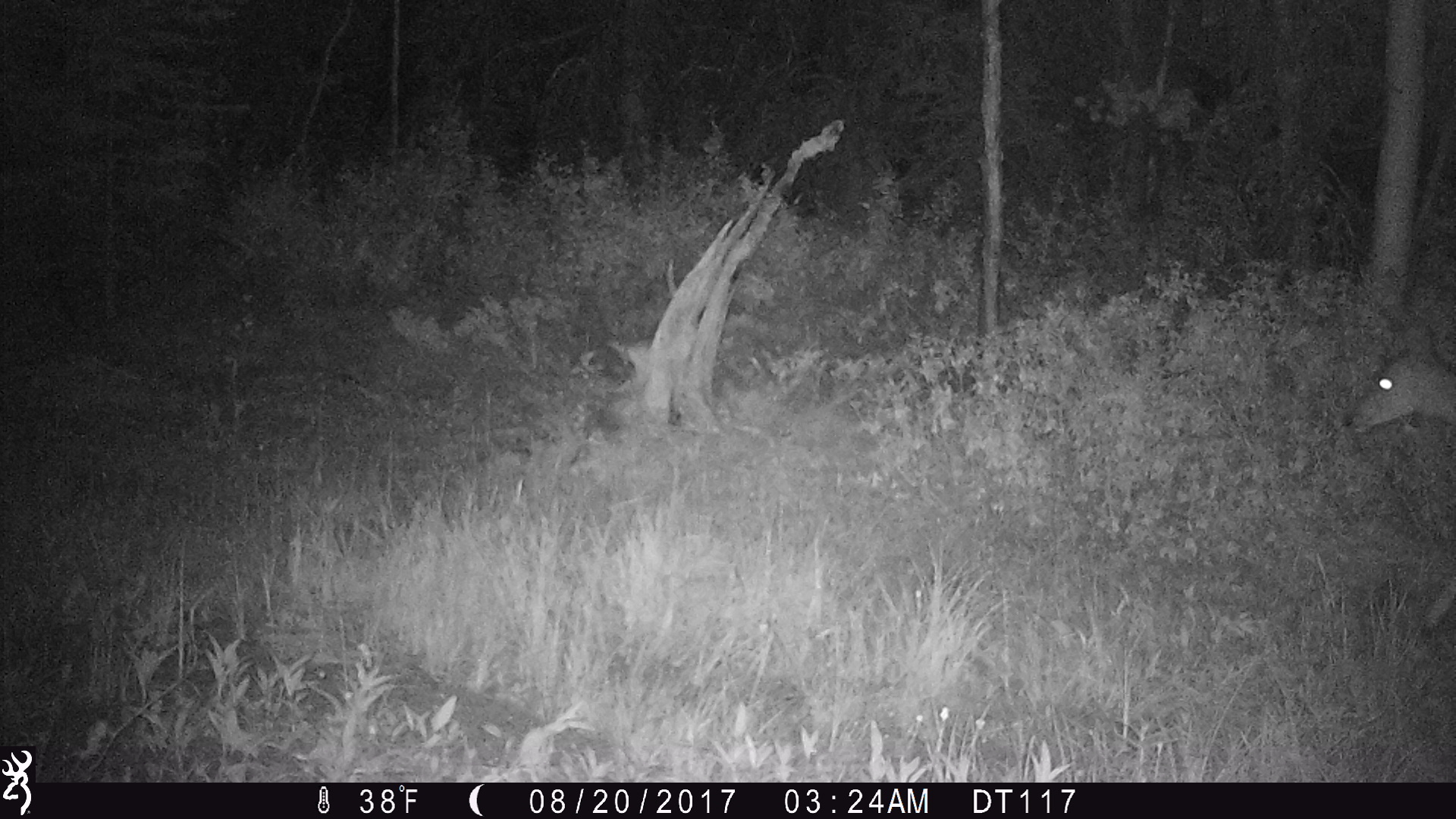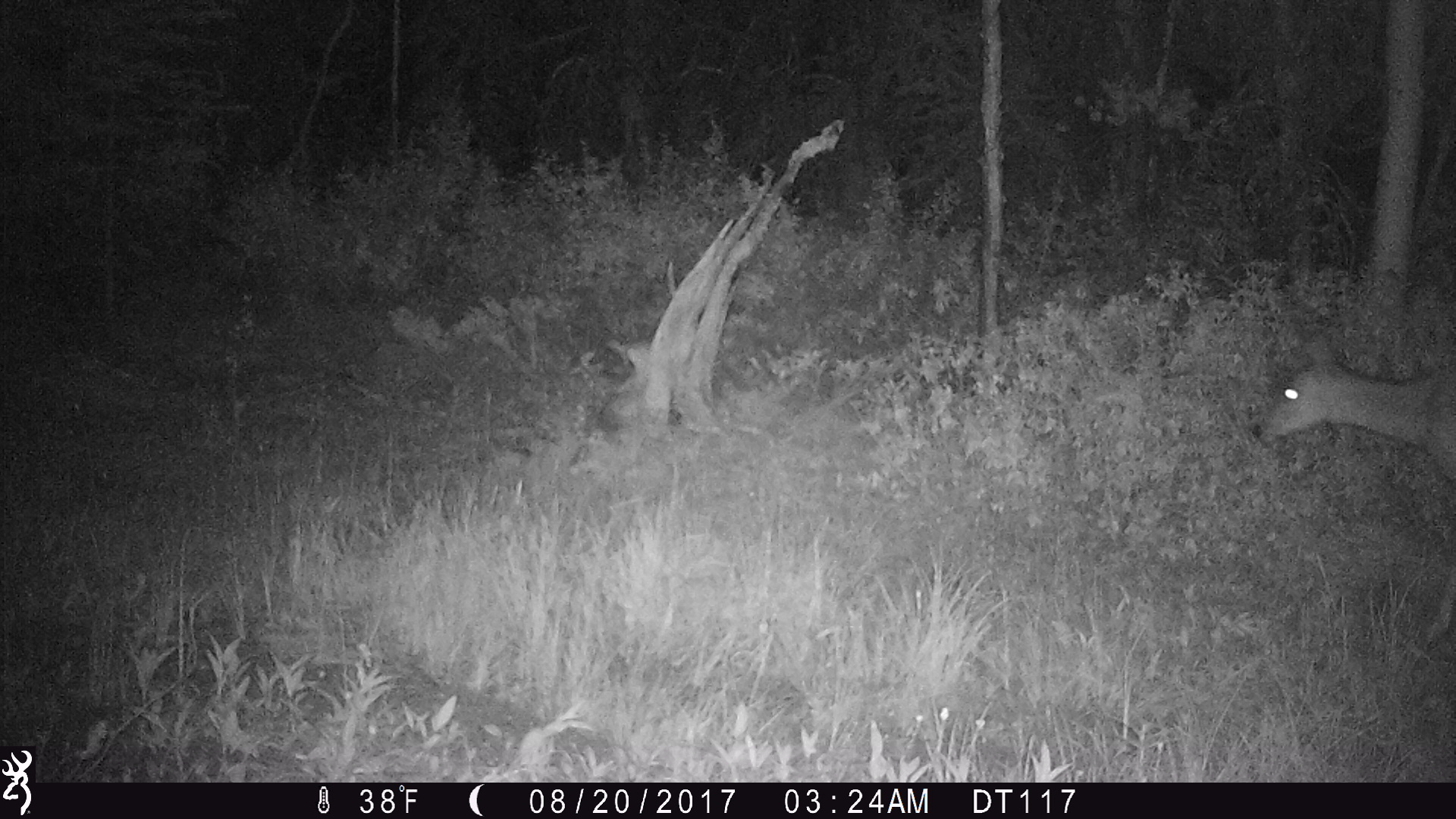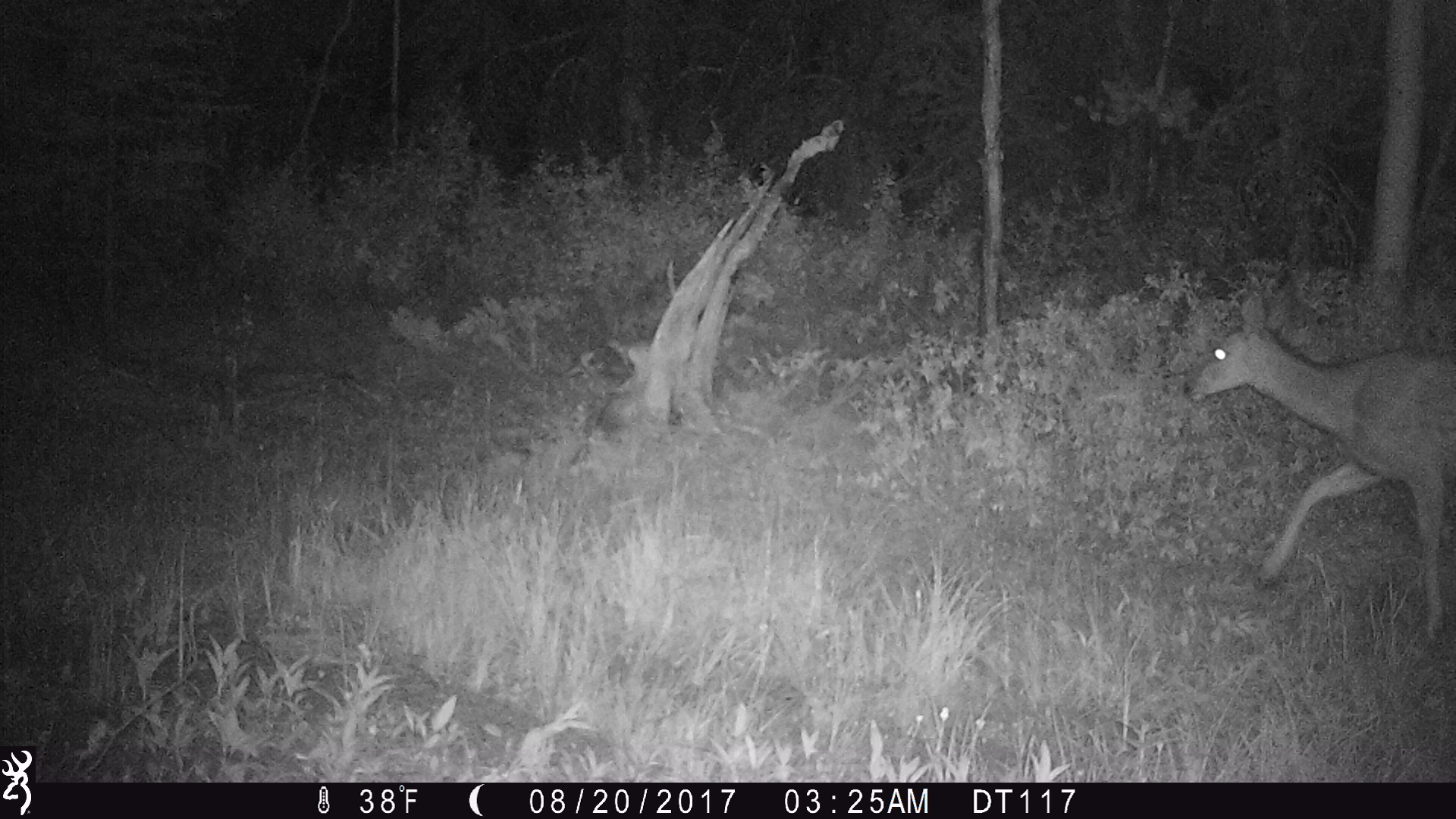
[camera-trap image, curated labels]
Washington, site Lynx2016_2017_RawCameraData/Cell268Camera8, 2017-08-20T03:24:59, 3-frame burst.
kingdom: Animalia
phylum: Chordata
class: Mammalia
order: Artiodactyla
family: Cervidae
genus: Odocoileus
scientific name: Odocoileus hemionus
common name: mule deer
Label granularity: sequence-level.